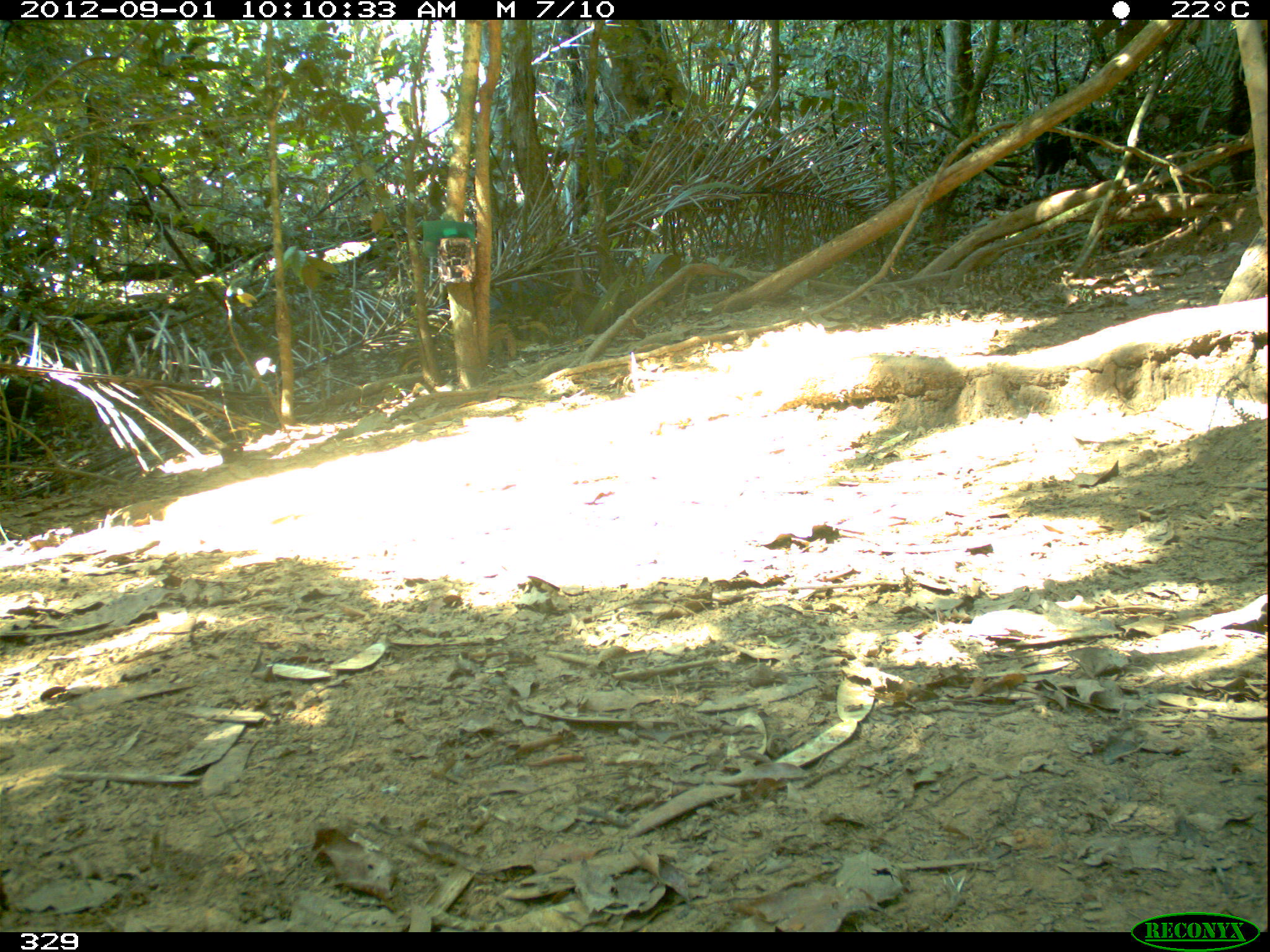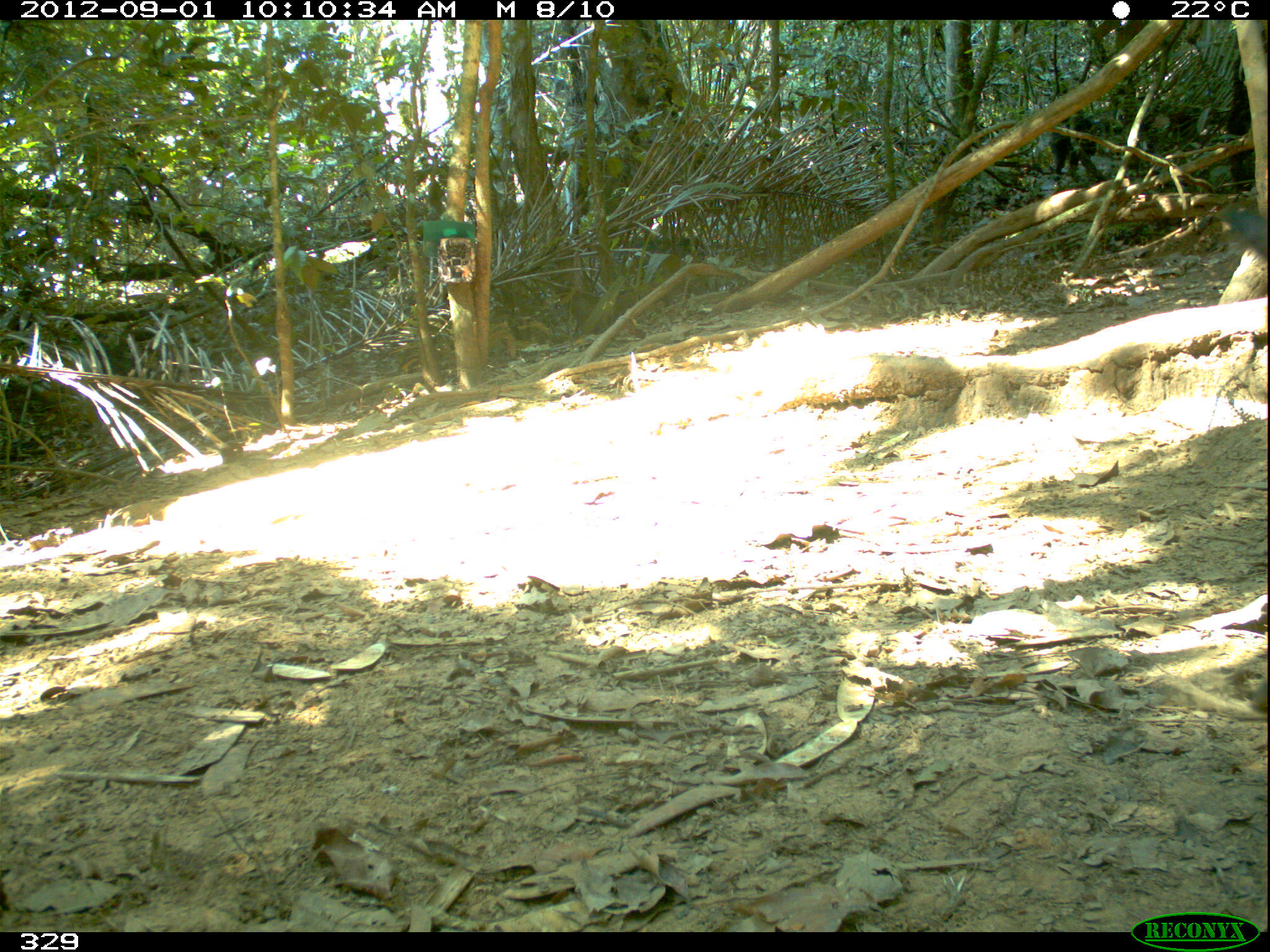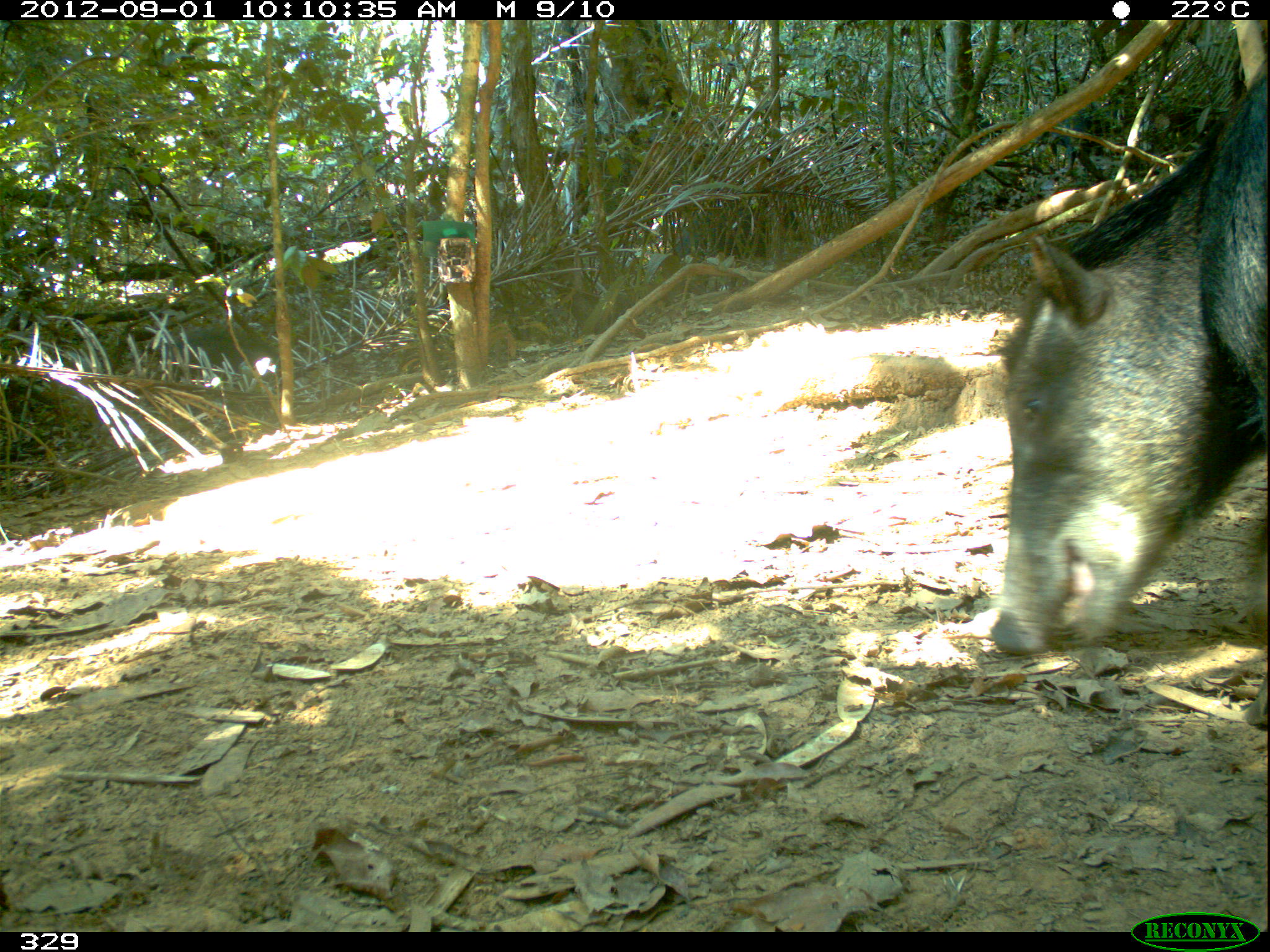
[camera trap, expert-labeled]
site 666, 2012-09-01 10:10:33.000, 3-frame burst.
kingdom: Animalia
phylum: Chordata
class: Mammalia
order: Artiodactyla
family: Tayassuidae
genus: Tayassu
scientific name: Tayassu pecari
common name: white-lipped peccary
Tayassu pecari (white-lipped peccary).